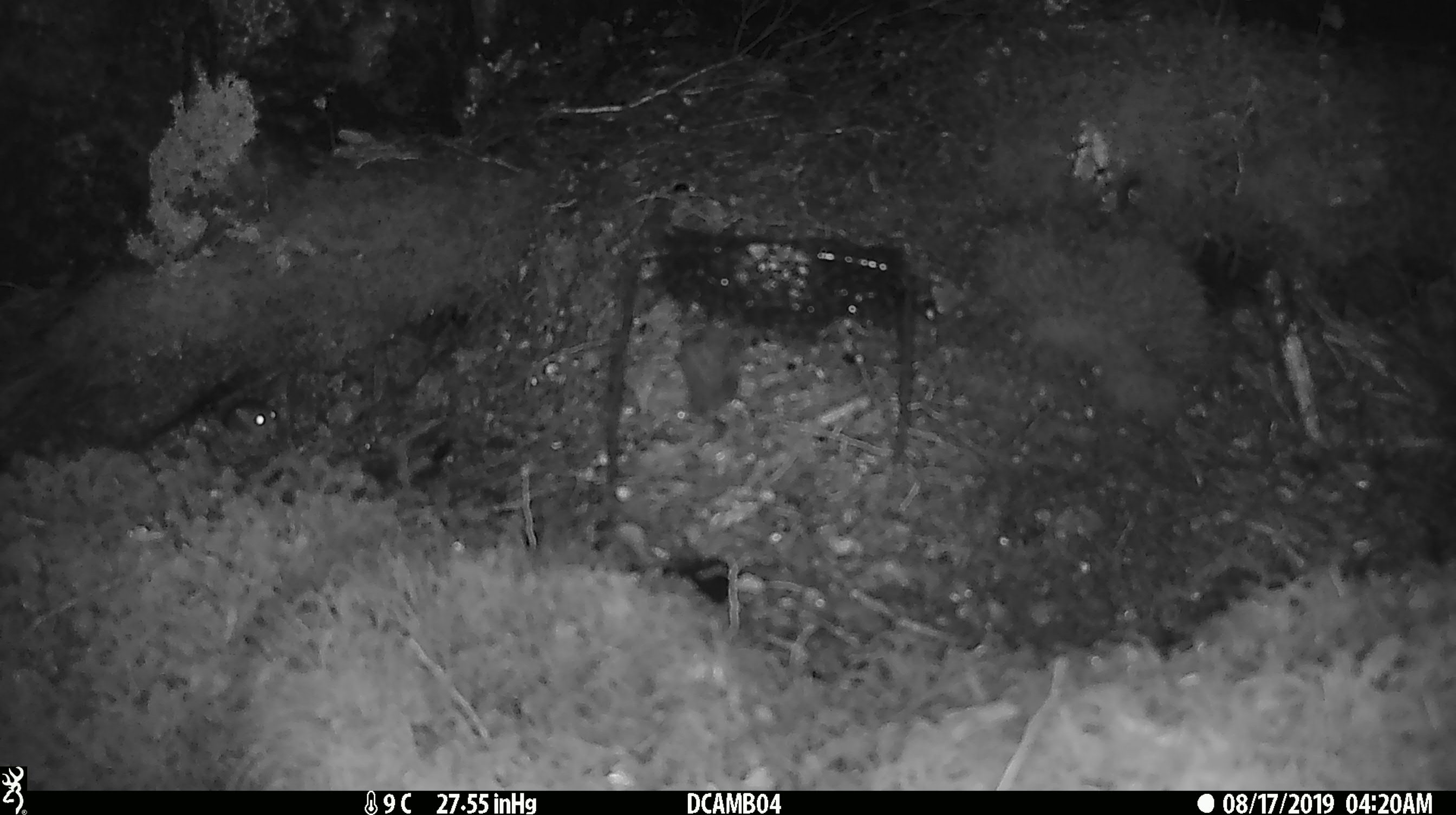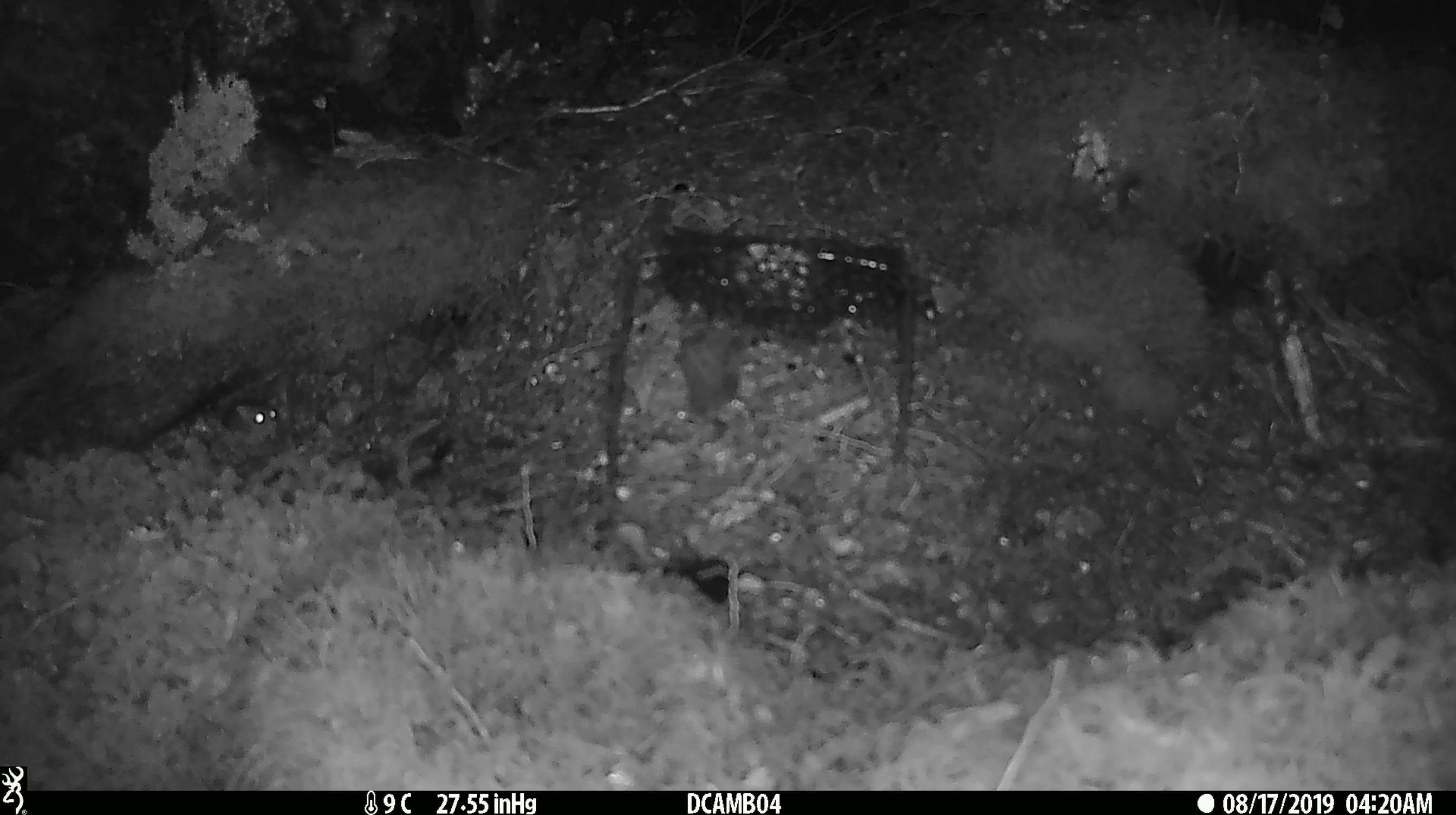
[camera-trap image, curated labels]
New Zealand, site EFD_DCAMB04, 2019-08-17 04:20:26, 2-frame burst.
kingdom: Animalia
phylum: Chordata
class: Mammalia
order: Rodentia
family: Muridae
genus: Mus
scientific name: Mus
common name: mouse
Mouse (Mus).